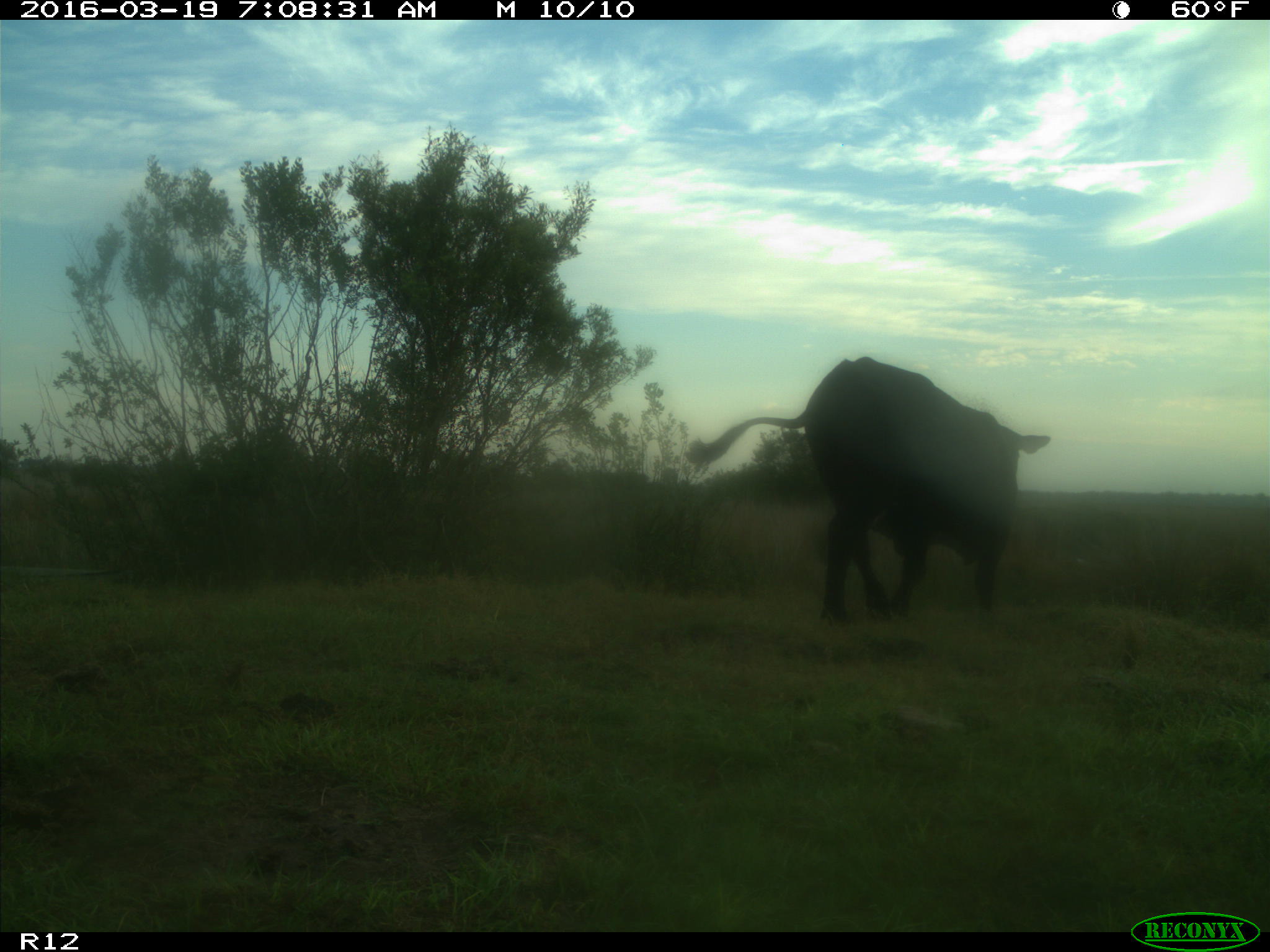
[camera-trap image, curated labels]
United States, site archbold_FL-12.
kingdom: Animalia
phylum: Chordata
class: Mammalia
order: Artiodactyla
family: Bovidae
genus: Bos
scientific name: Bos taurus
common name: domestic cow